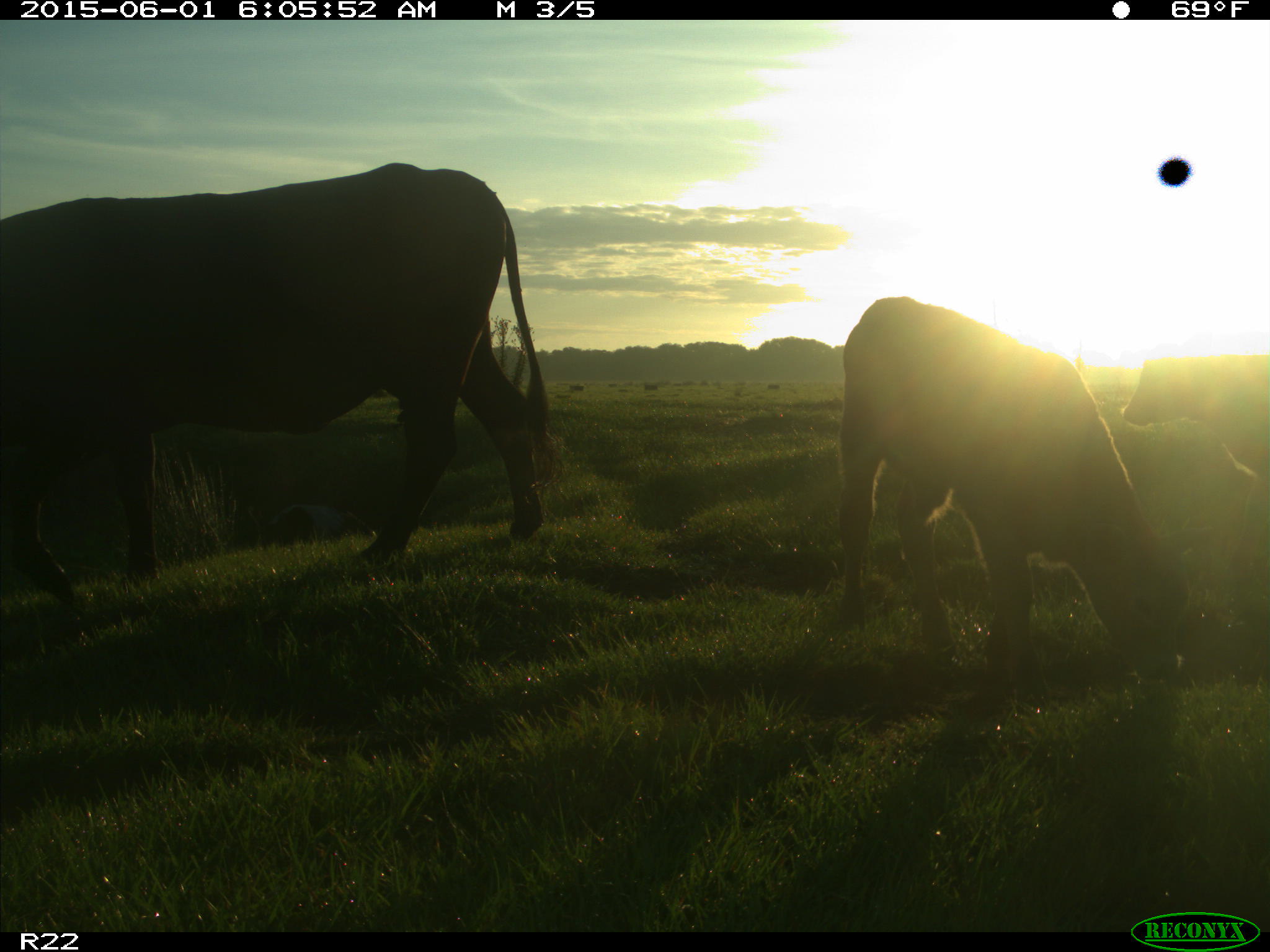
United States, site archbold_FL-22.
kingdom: Animalia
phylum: Chordata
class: Mammalia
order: Artiodactyla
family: Bovidae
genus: Bos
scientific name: Bos taurus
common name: domestic cow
Bos taurus (domestic cow).